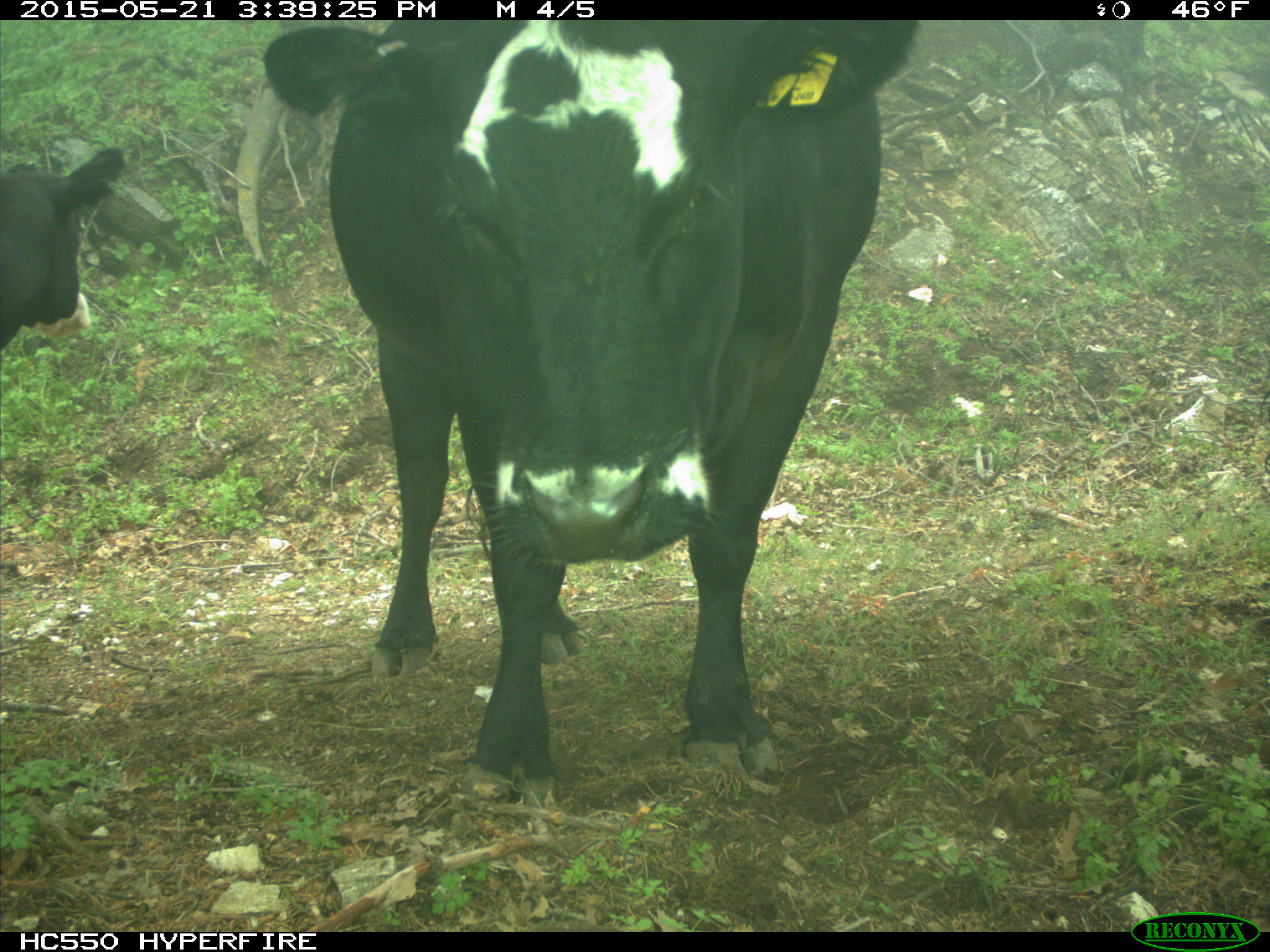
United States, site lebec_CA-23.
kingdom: Animalia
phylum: Chordata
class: Mammalia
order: Artiodactyla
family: Bovidae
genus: Bos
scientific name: Bos taurus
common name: domestic cow